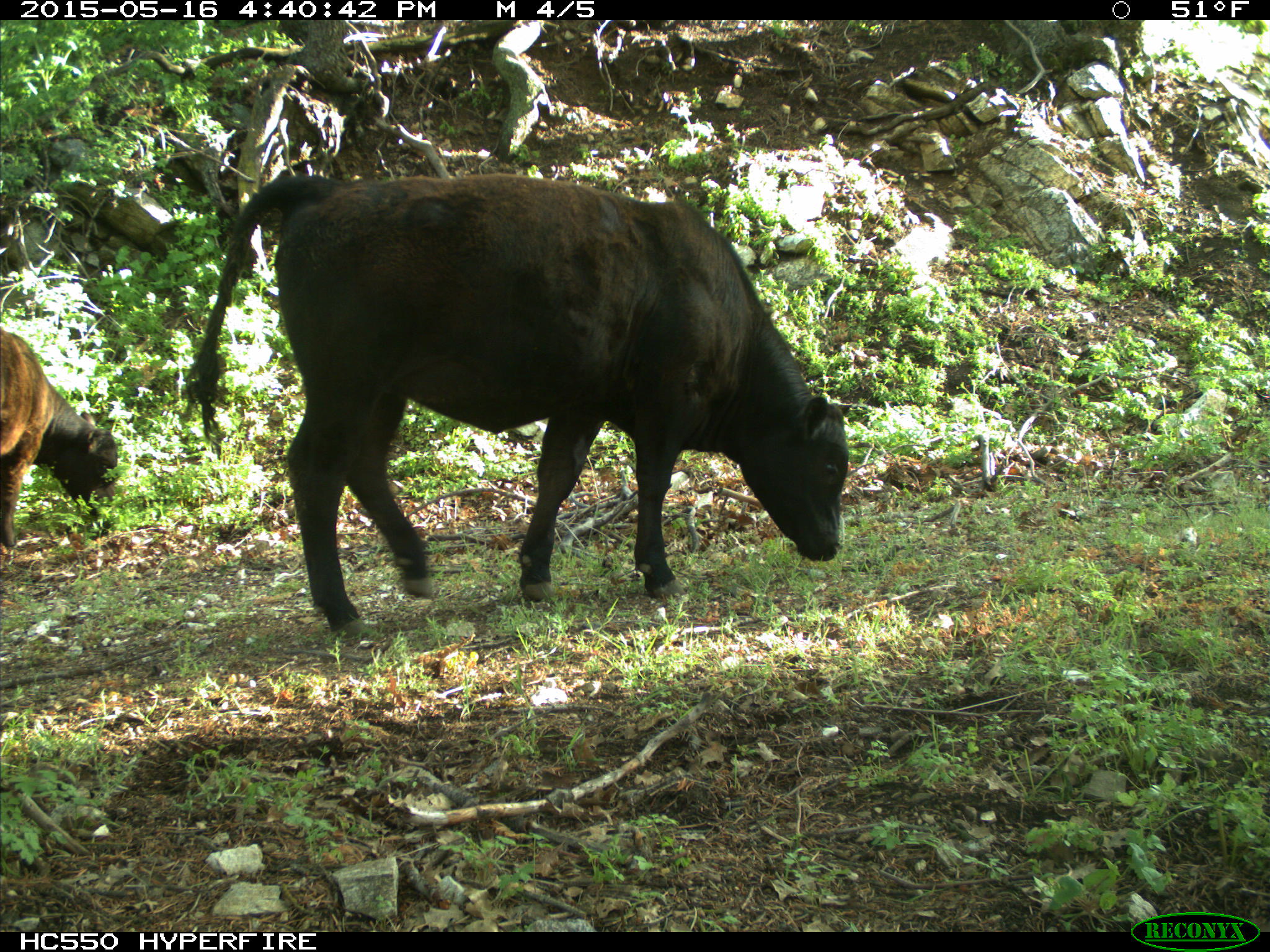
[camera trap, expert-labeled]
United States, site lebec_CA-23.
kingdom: Animalia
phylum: Chordata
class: Mammalia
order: Artiodactyla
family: Bovidae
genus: Bos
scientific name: Bos taurus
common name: domestic cow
Bos taurus (domestic cow).